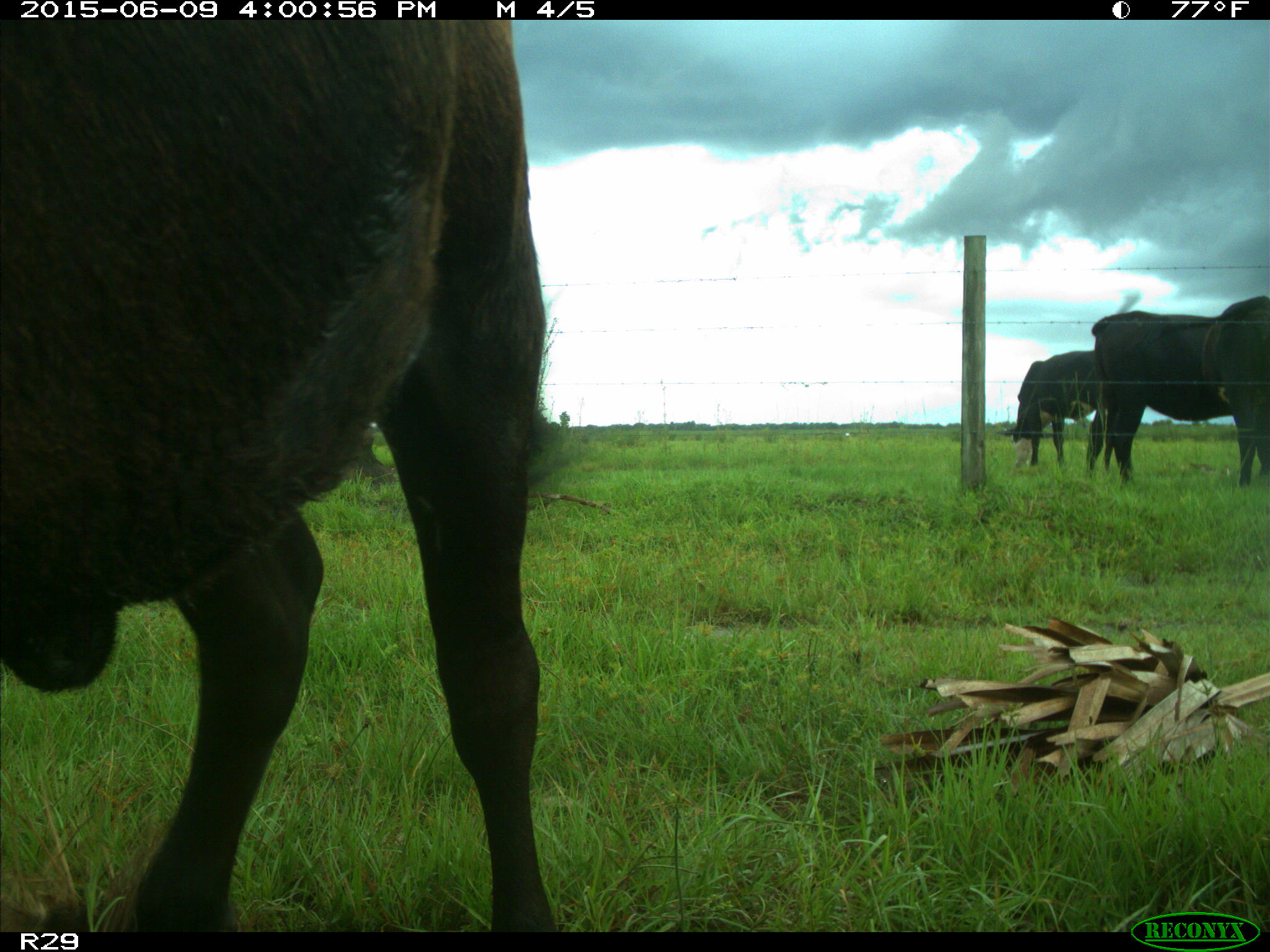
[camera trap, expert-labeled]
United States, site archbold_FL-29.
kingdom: Animalia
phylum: Chordata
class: Mammalia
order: Artiodactyla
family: Bovidae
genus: Bos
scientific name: Bos taurus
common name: domestic cow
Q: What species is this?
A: Bos taurus (domestic cow).